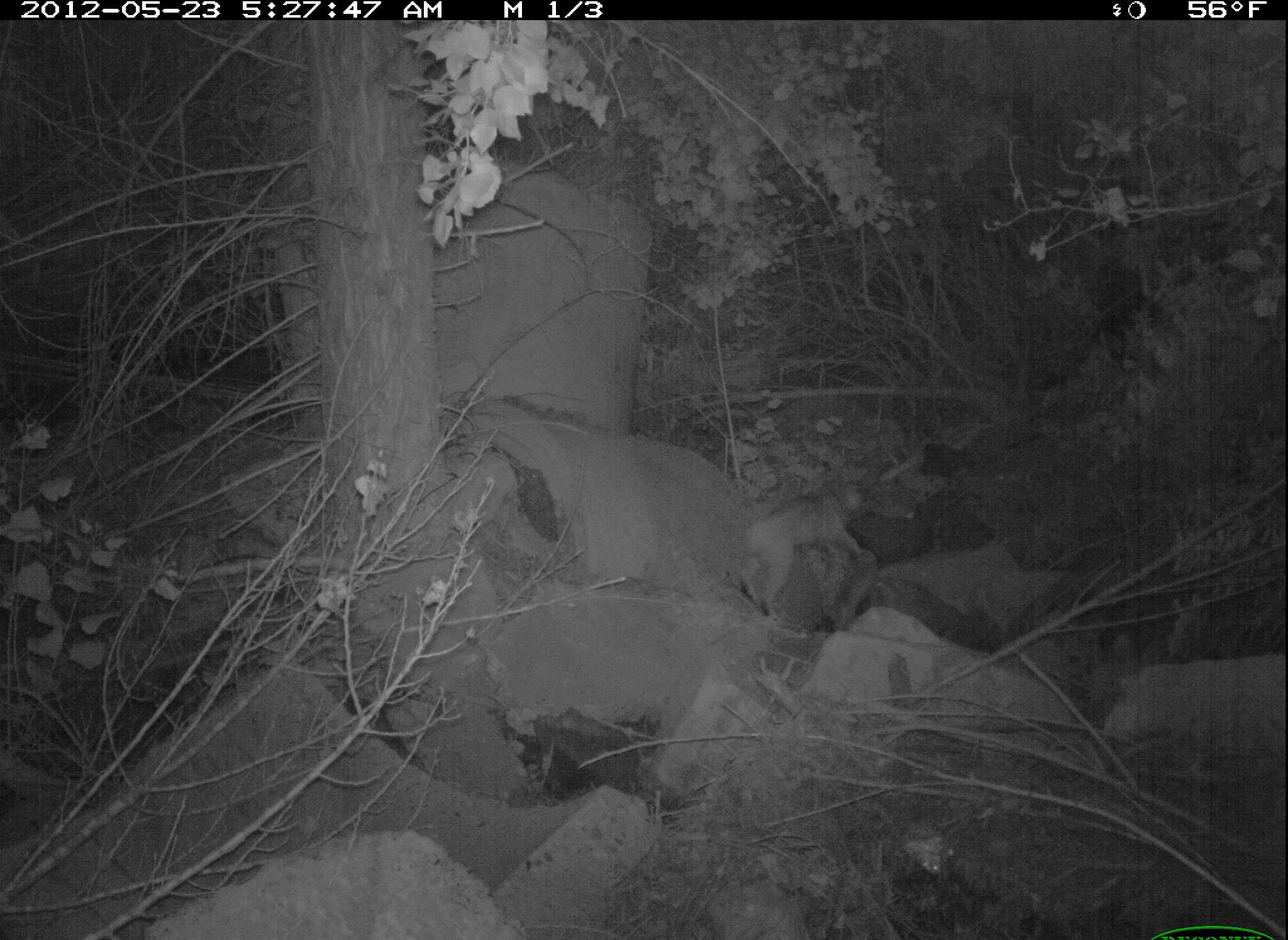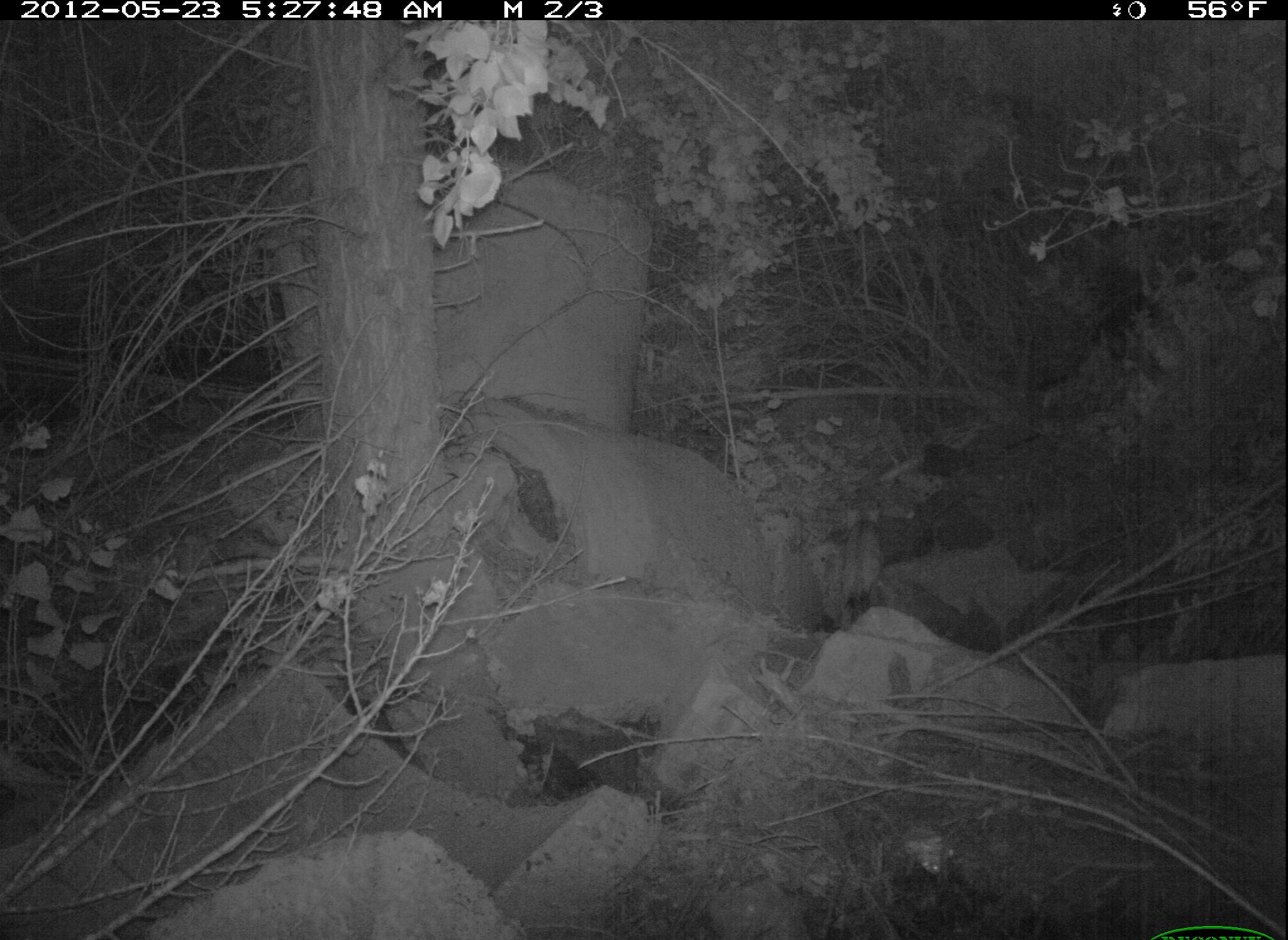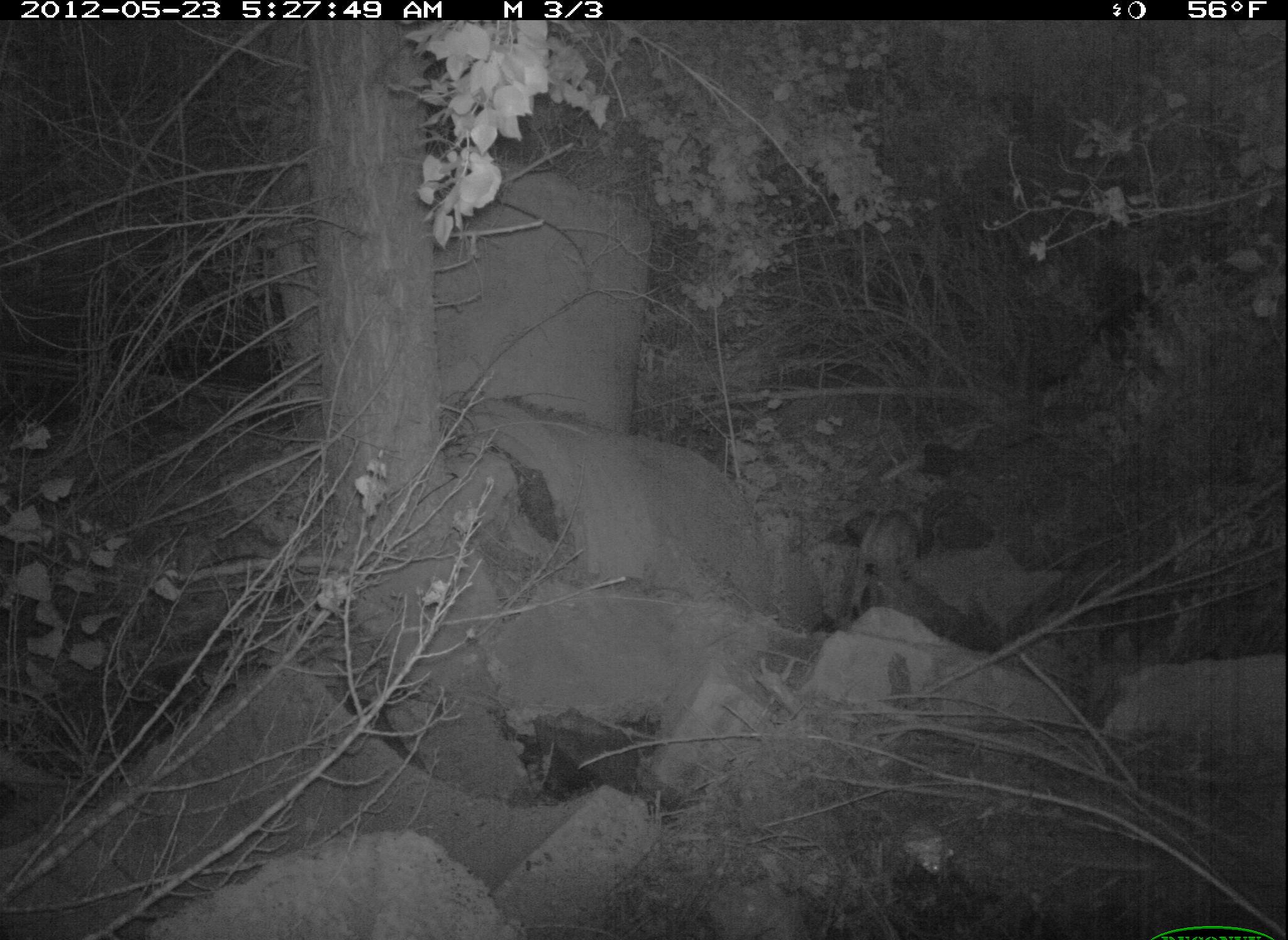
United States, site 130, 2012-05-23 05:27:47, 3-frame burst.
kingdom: Animalia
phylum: Chordata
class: Mammalia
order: Carnivora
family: Felidae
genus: Lynx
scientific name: Lynx rufus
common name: bobcat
Bobcat (Lynx rufus).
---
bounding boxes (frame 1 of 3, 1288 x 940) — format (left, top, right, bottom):
bobcat: (733, 457, 886, 619)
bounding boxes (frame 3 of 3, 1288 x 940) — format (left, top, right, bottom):
bobcat: (837, 469, 963, 639)